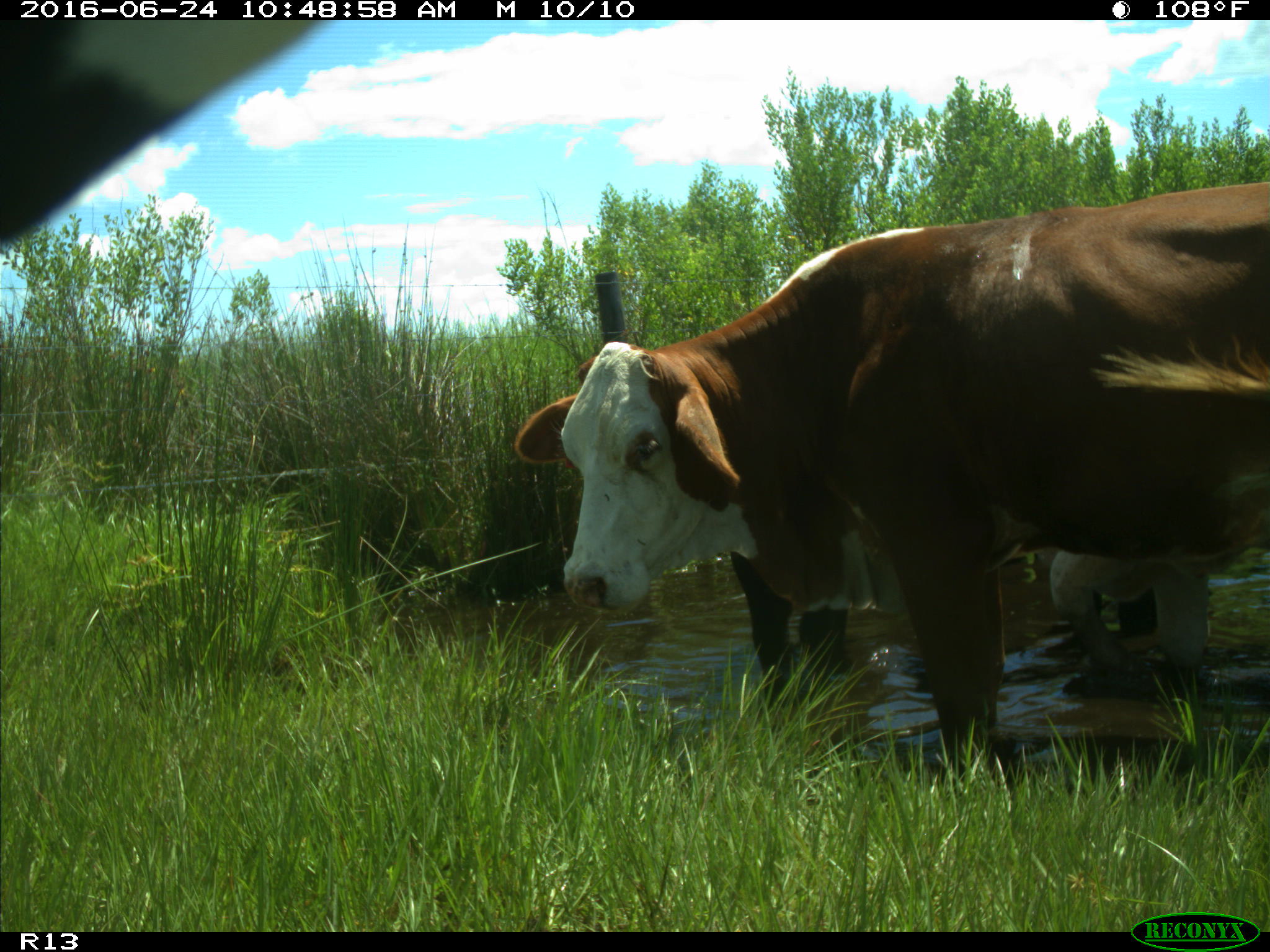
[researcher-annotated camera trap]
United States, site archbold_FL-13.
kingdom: Animalia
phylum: Chordata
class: Mammalia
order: Artiodactyla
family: Bovidae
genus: Bos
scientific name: Bos taurus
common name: domestic cow